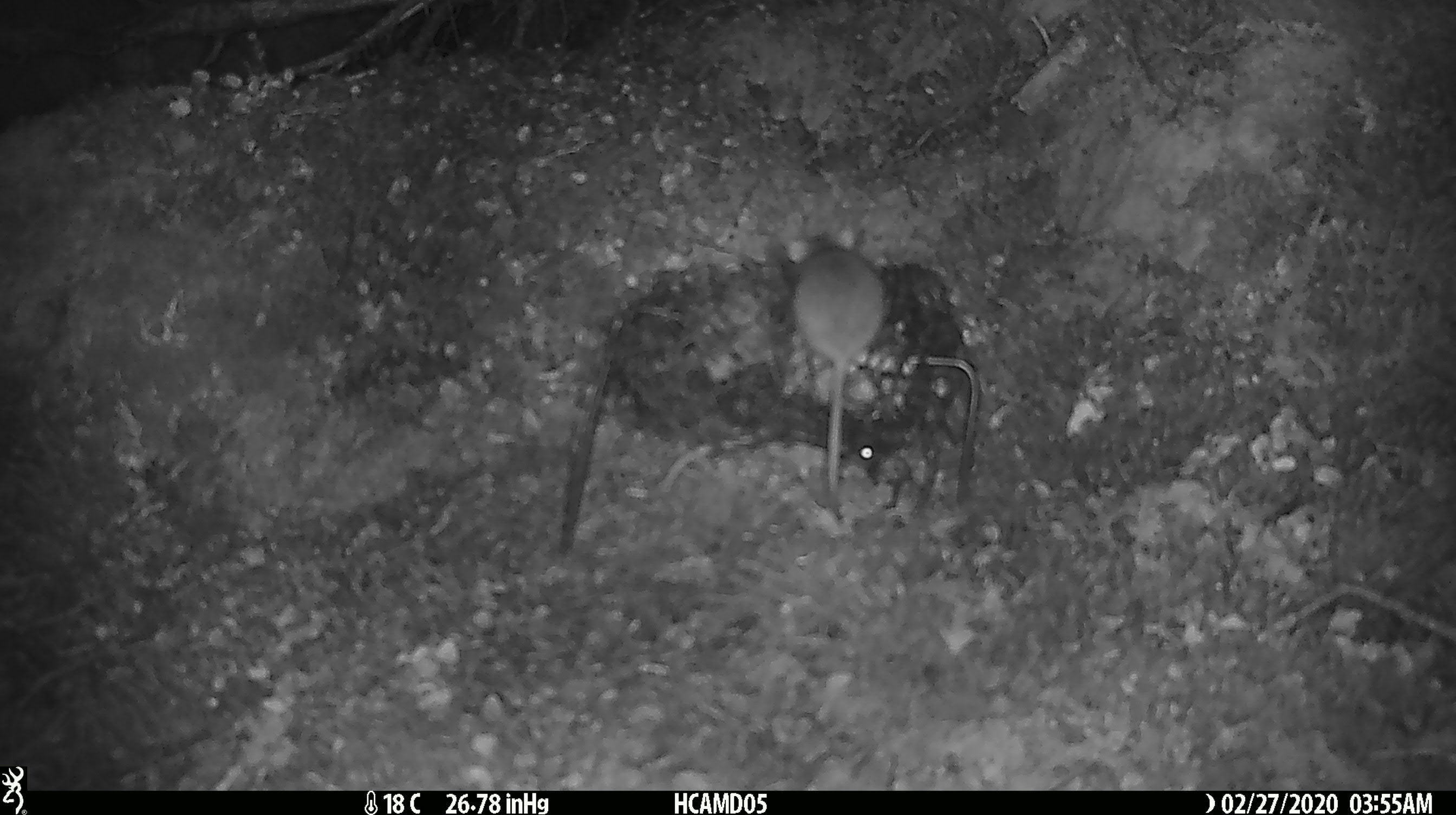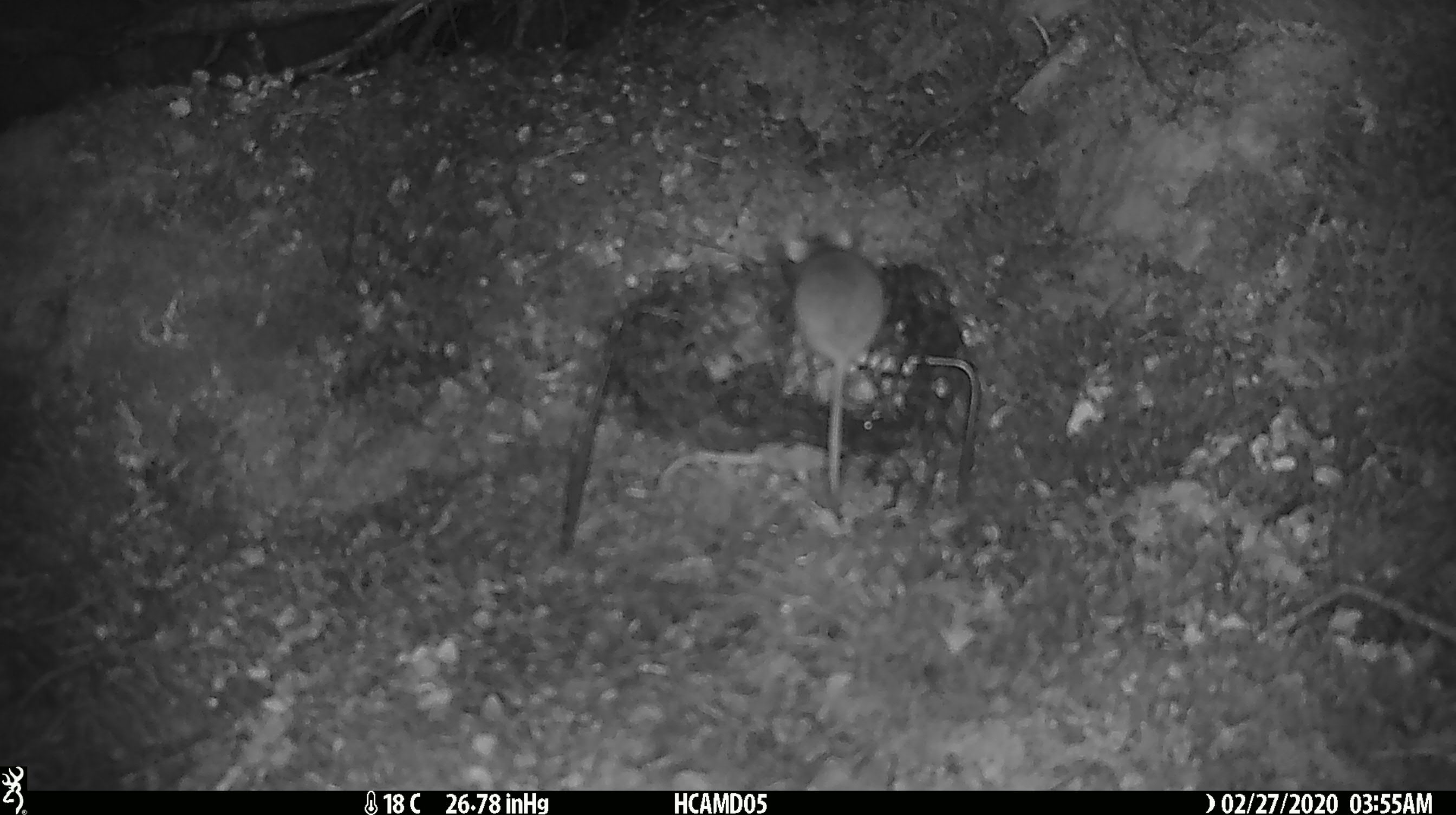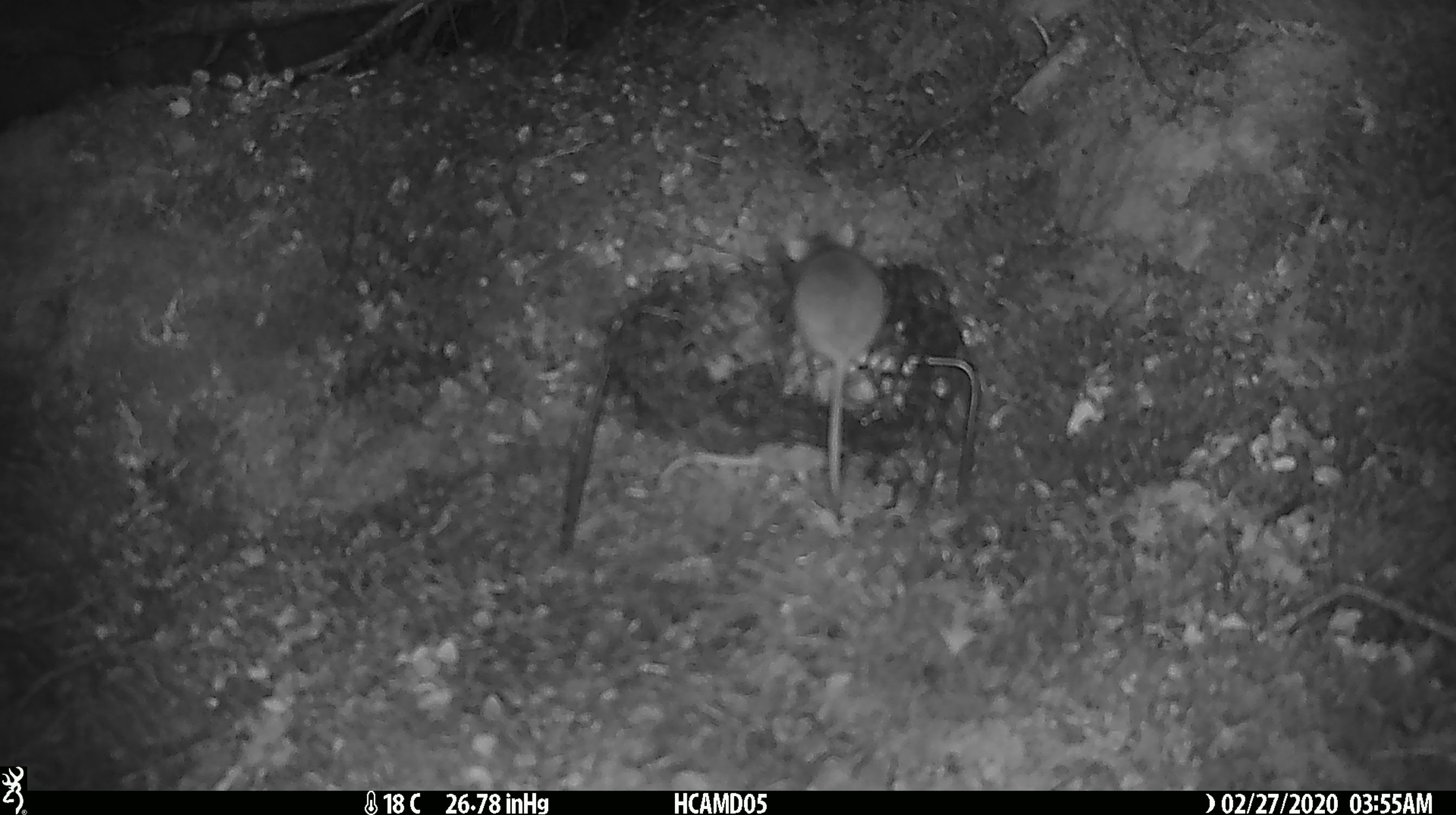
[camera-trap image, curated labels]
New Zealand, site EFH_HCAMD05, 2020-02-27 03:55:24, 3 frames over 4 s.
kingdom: Animalia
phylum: Chordata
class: Mammalia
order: Rodentia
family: Muridae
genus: Mus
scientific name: Mus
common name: mouse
Mouse (Mus).